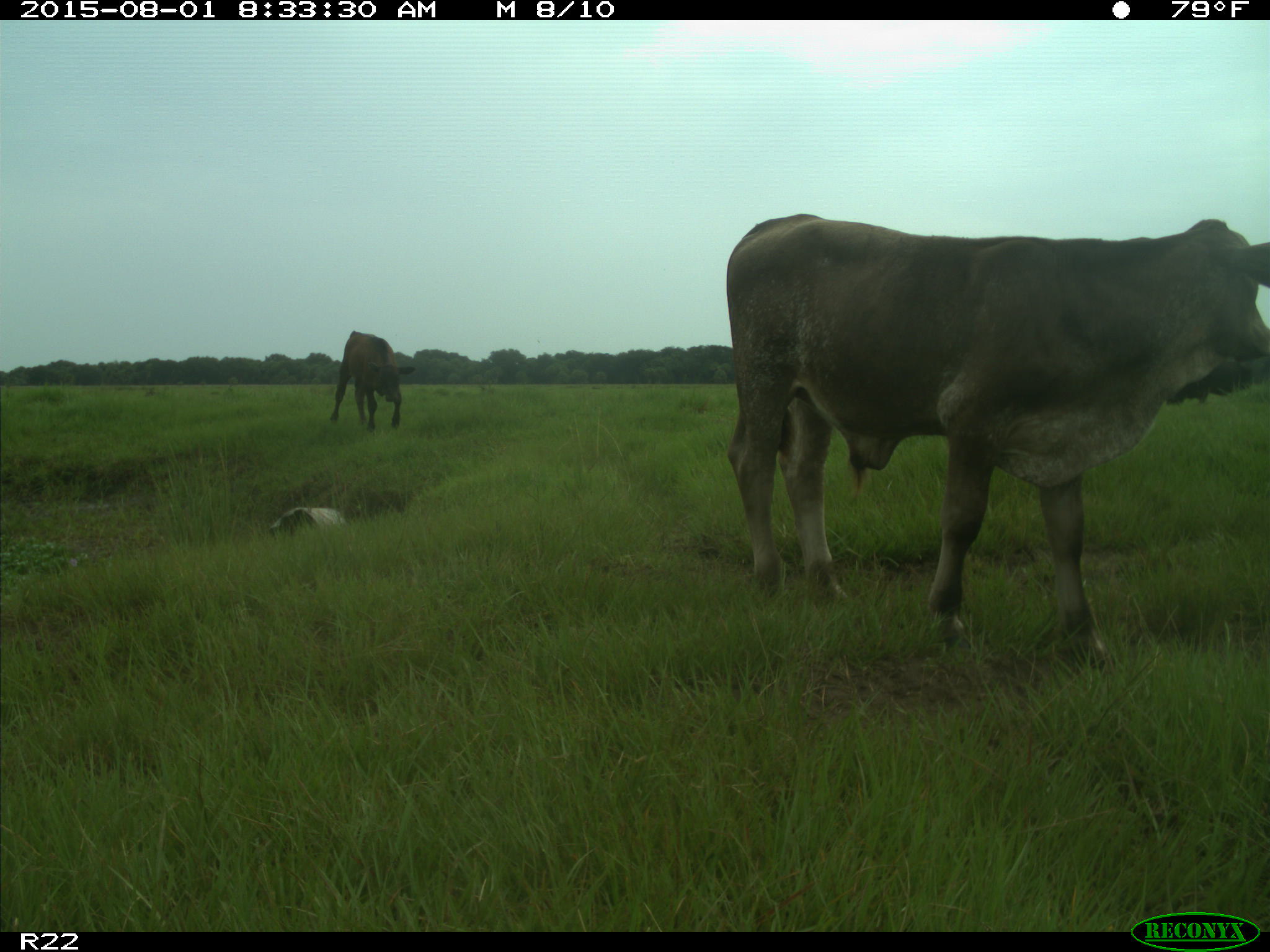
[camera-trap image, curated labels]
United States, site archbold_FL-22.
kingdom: Animalia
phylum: Chordata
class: Mammalia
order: Artiodactyla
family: Bovidae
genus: Bos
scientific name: Bos taurus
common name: domestic cow